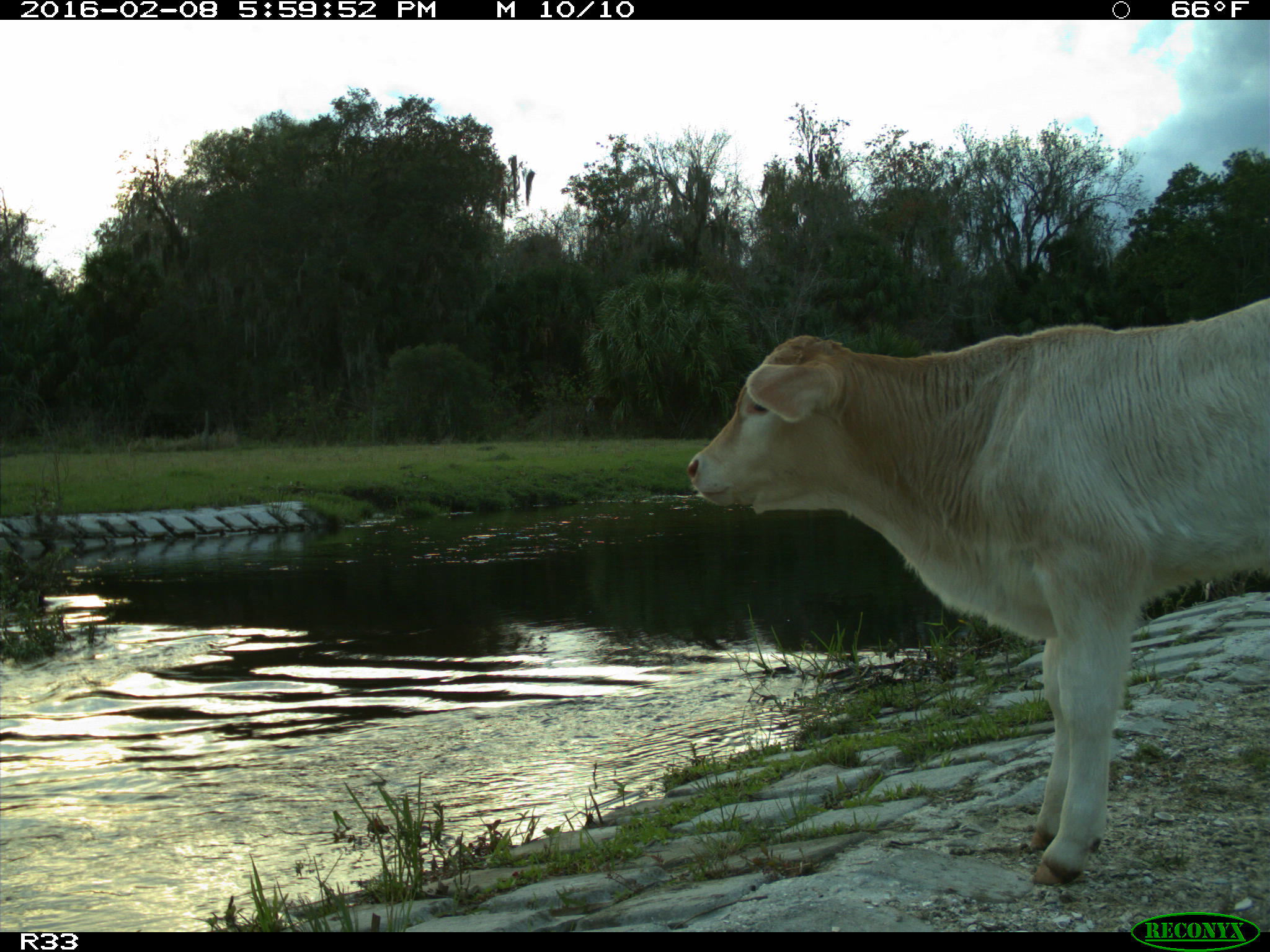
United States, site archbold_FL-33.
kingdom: Animalia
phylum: Chordata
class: Mammalia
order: Artiodactyla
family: Bovidae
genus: Bos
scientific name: Bos taurus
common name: domestic cow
Bos taurus (domestic cow).